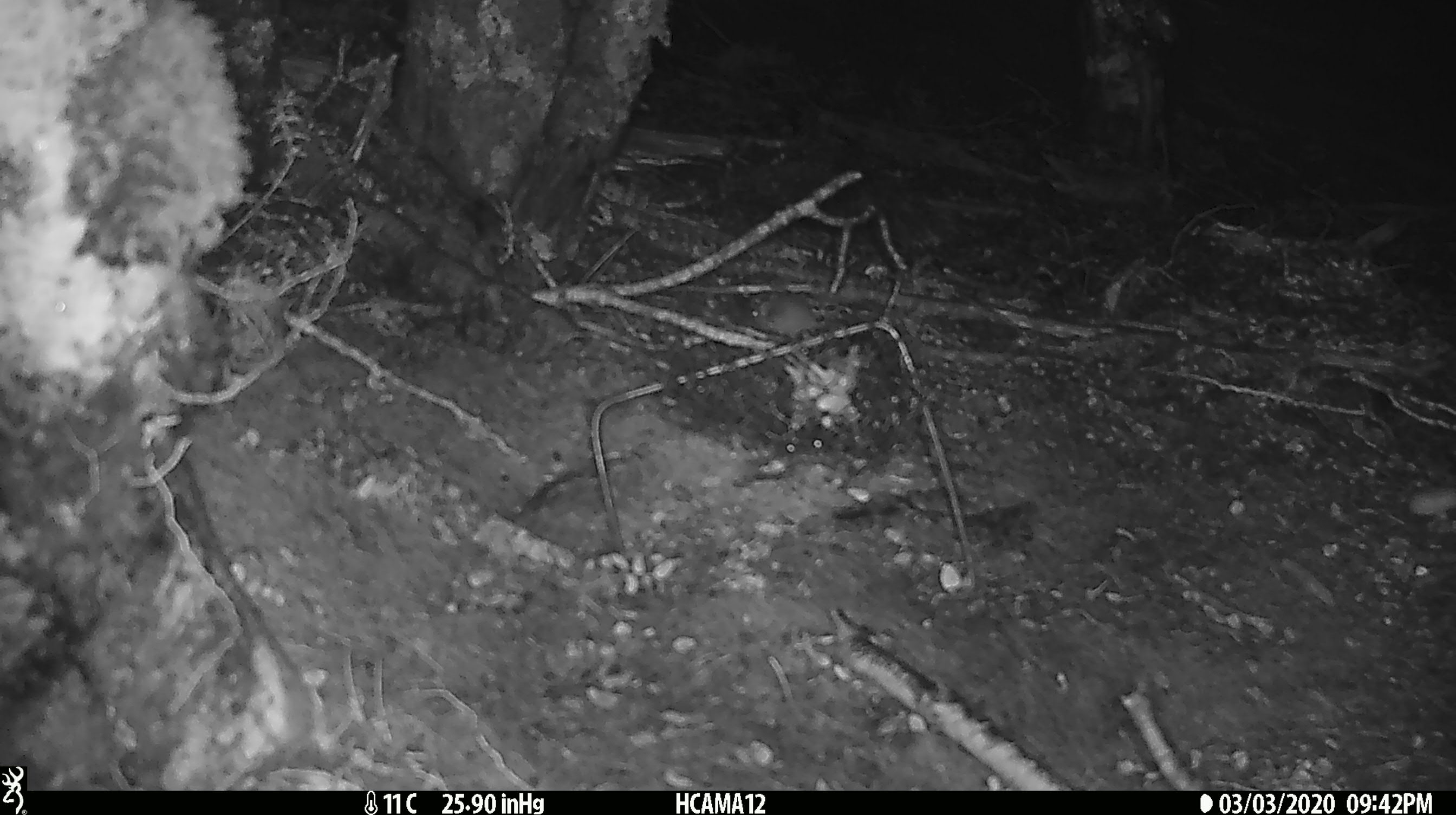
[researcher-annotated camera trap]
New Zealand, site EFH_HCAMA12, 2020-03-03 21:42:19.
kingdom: Animalia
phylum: Chordata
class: Mammalia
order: Rodentia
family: Muridae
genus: Mus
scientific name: Mus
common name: mouse